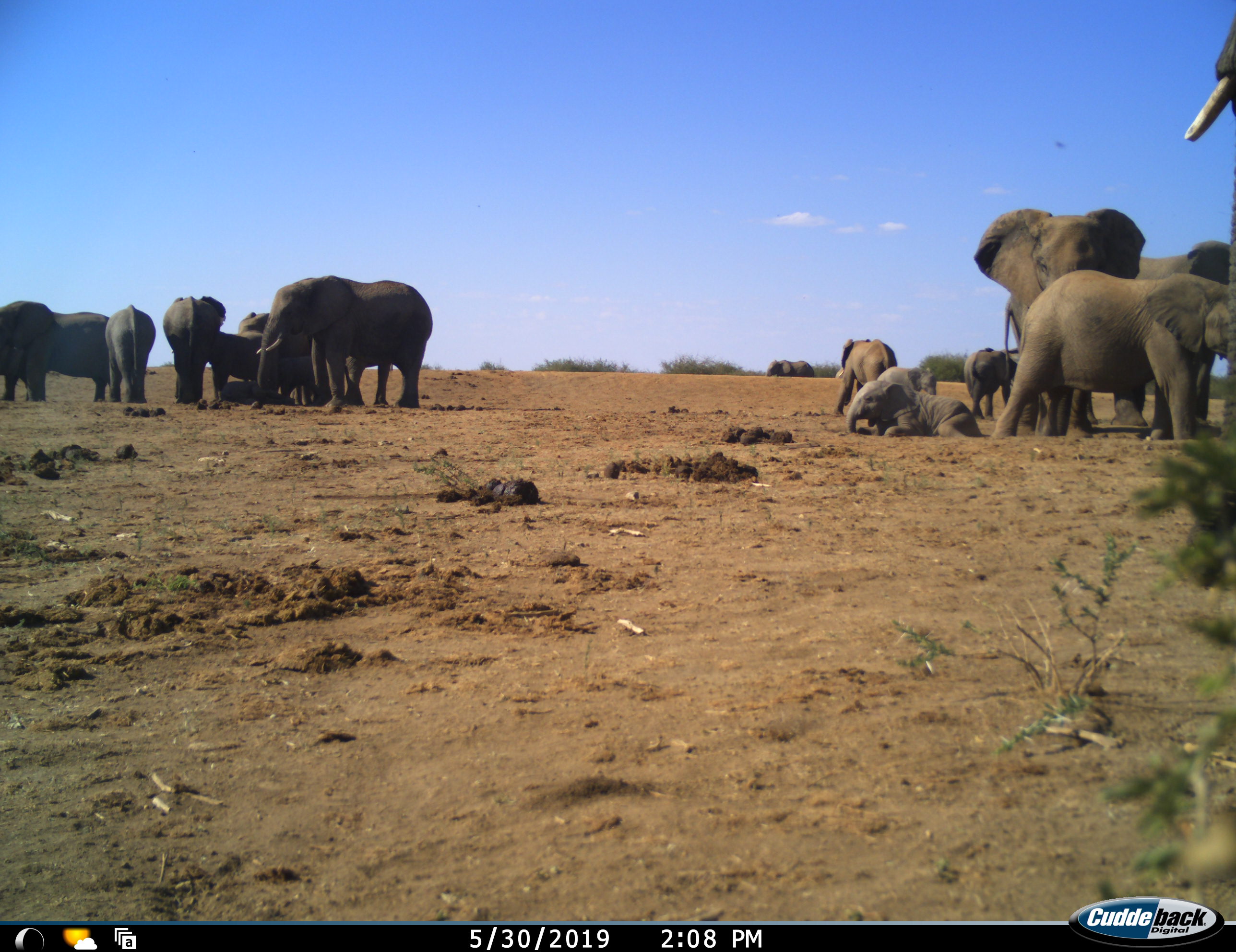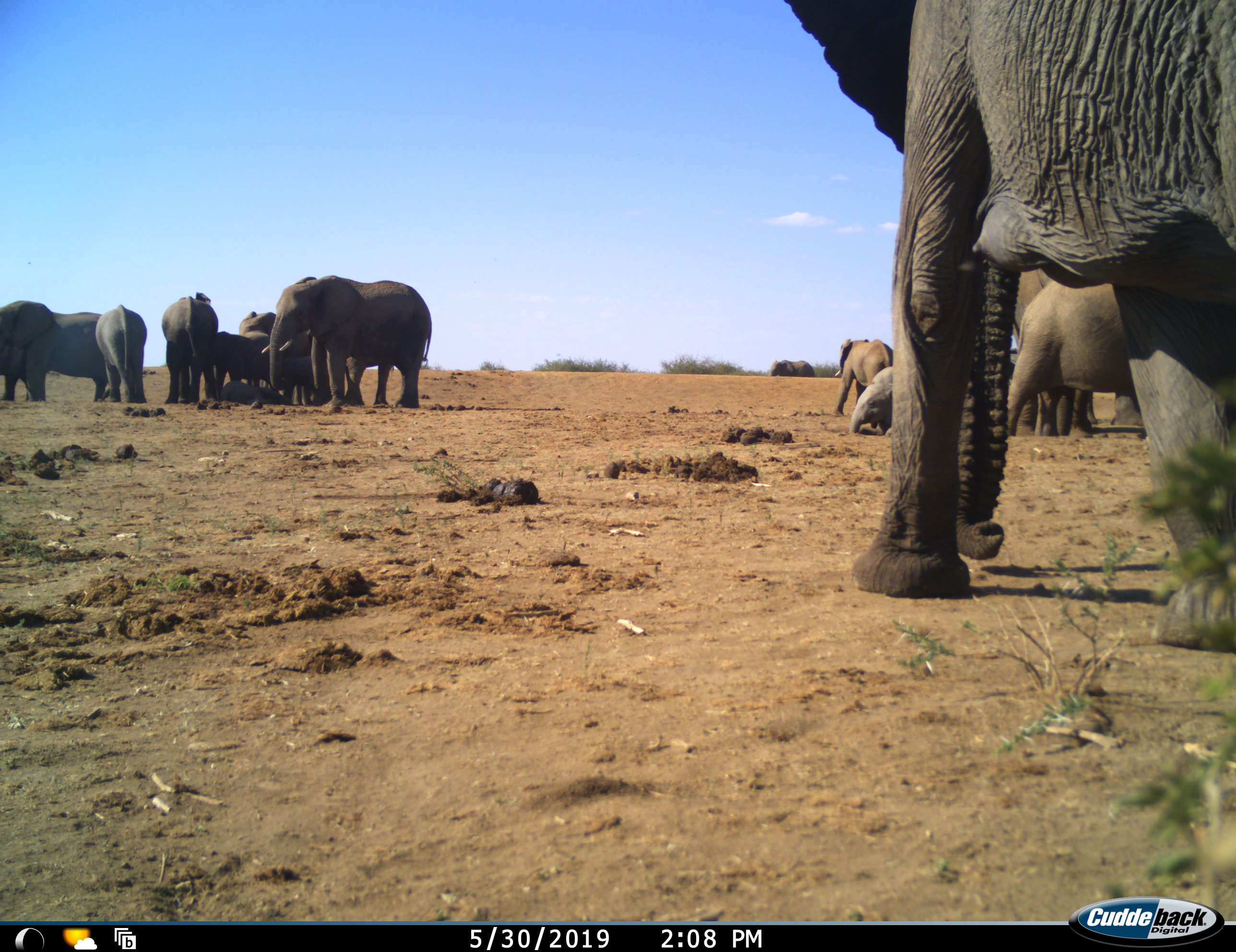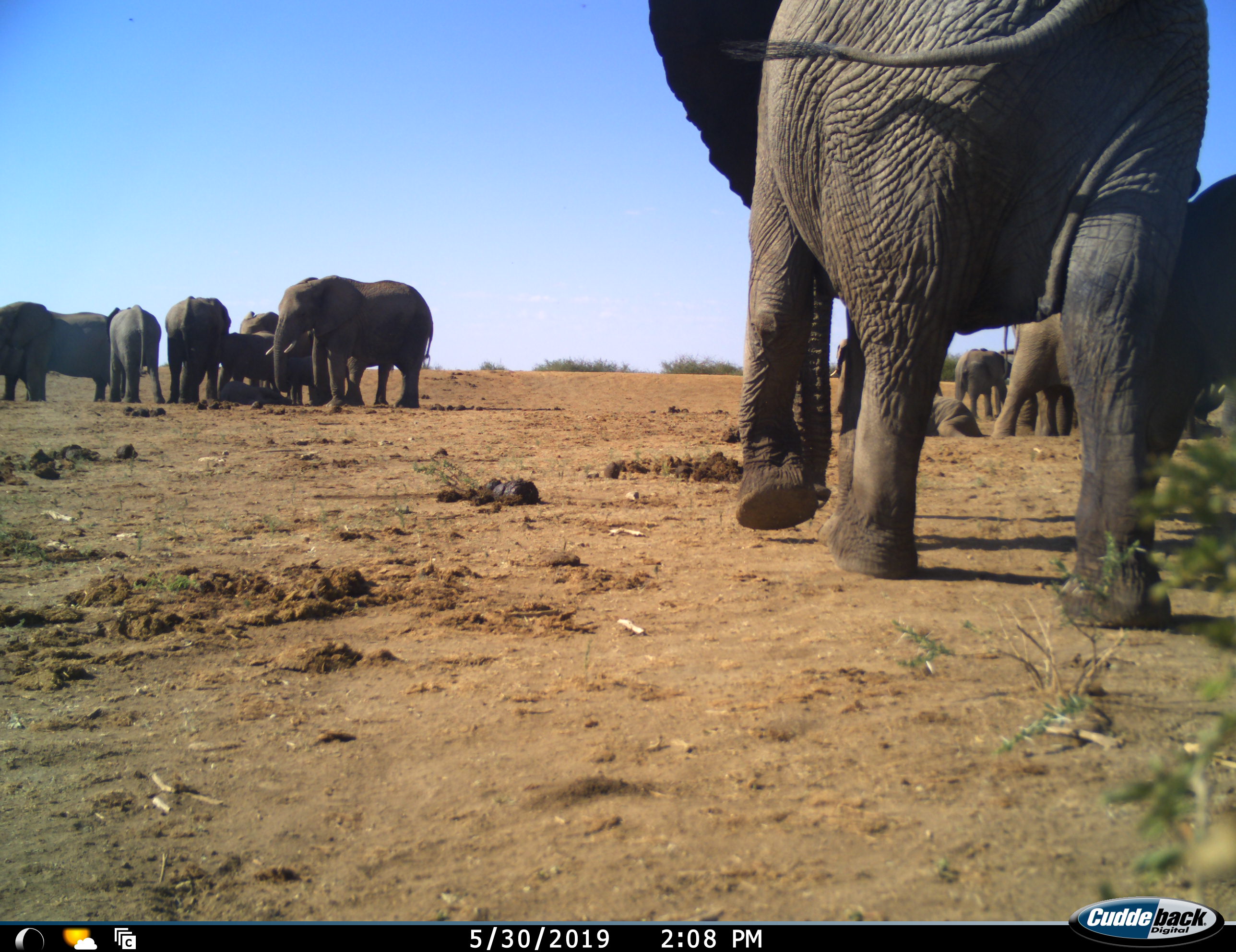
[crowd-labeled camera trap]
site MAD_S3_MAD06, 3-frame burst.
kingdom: Animalia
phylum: Chordata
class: Mammalia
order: Proboscidea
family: Elephantidae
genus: Loxodonta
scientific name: Loxodonta africana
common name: african bush elephant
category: elephant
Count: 11-50.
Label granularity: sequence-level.